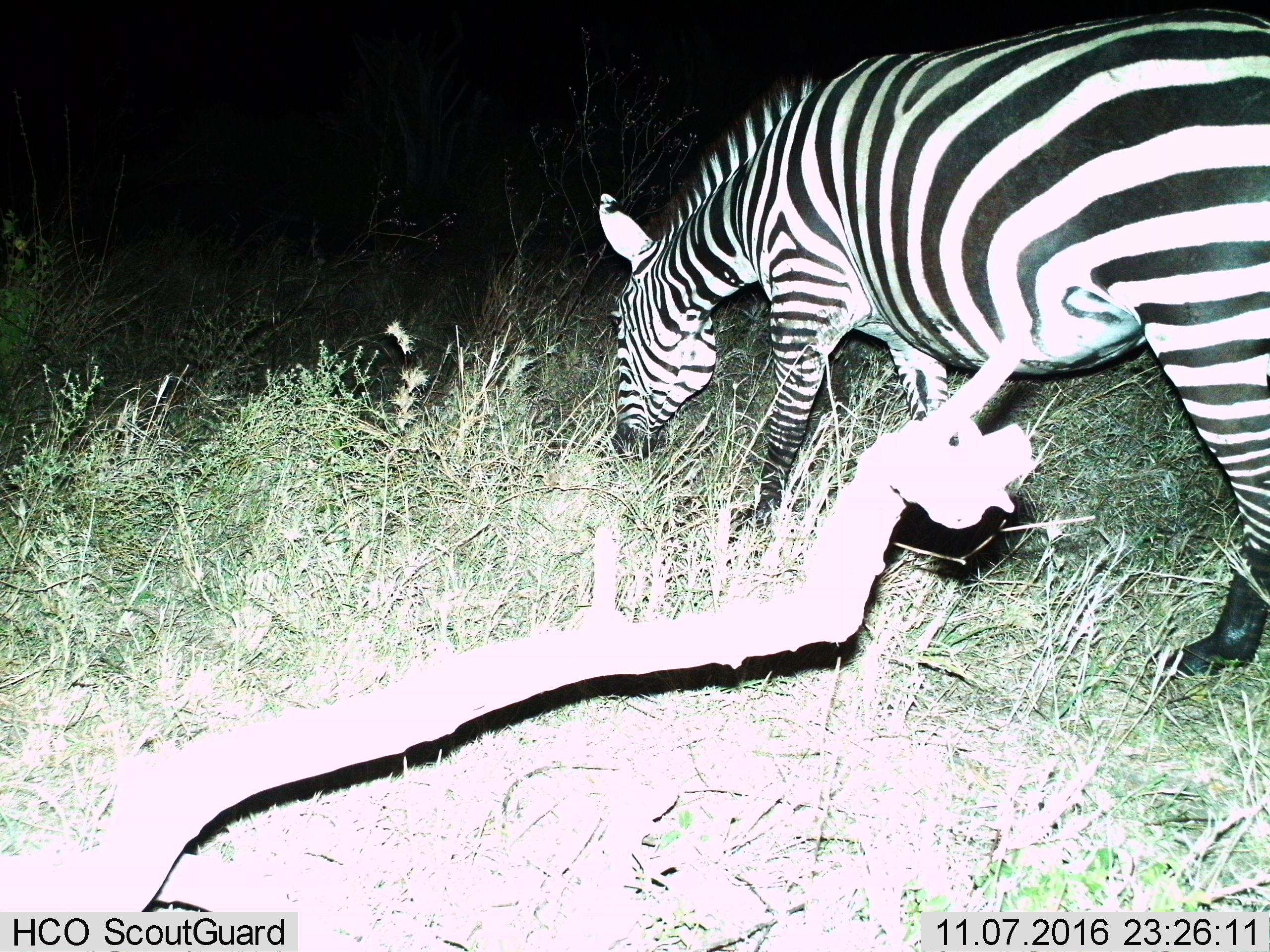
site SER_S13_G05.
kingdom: Animalia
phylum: Chordata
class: Mammalia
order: Perissodactyla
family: Equidae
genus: Equus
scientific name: Equus quagga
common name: plains zebra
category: zebraplains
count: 1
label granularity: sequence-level